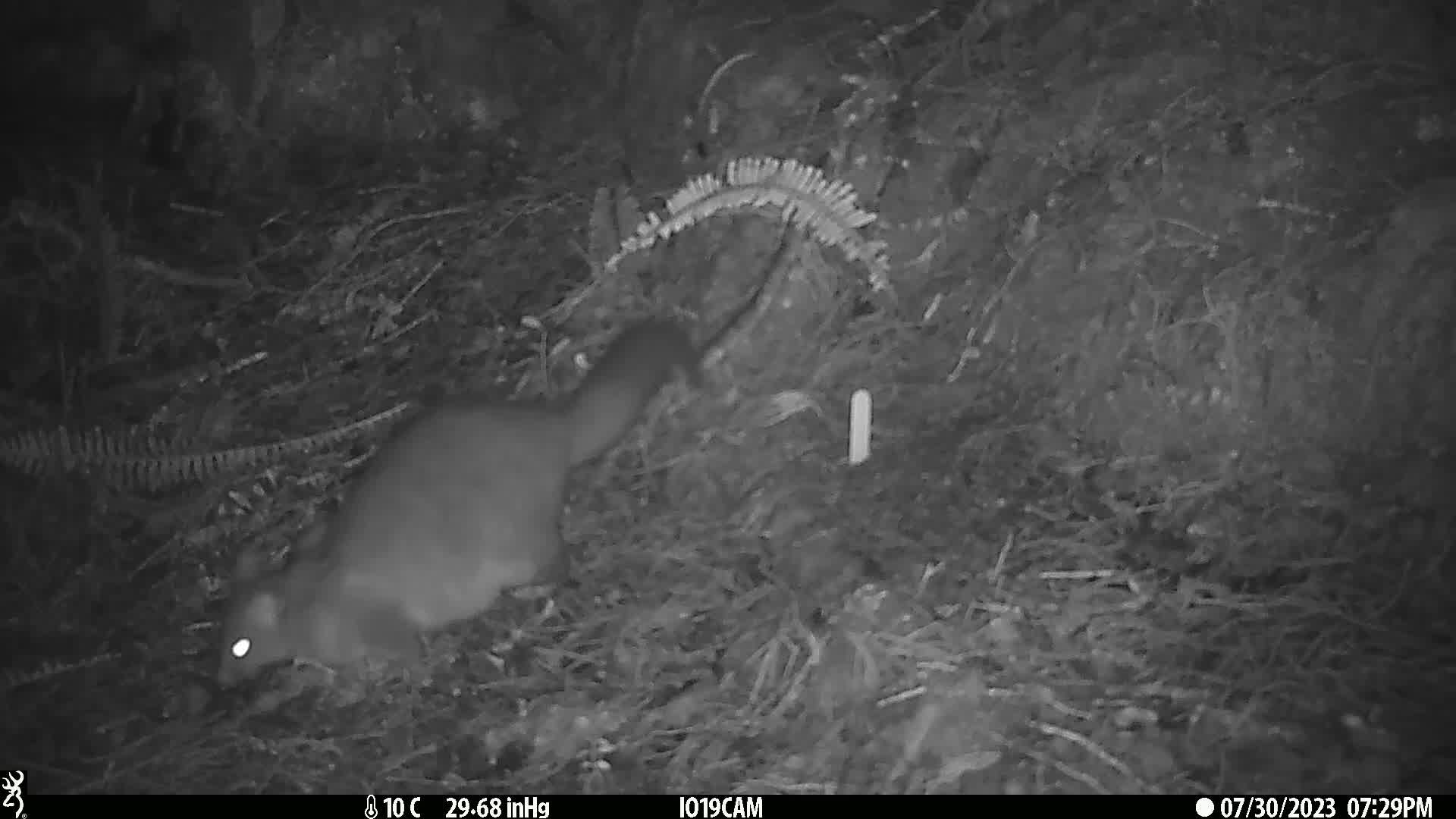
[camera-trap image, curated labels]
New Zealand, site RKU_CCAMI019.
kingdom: Animalia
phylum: Chordata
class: Mammalia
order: Diprotodontia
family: Phalangeridae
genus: Trichosurus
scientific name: Trichosurus vulpecula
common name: common brushtail possum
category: possum